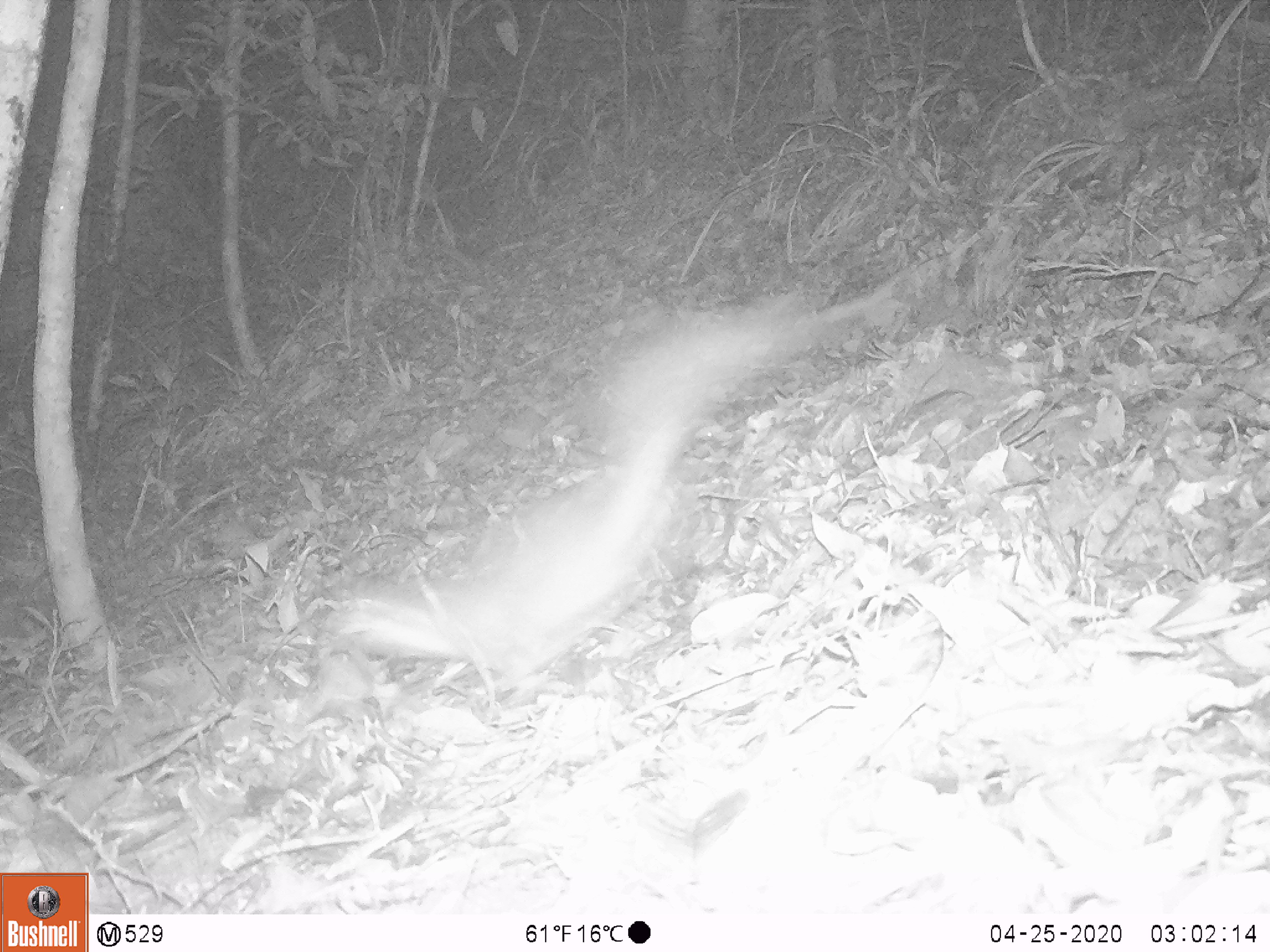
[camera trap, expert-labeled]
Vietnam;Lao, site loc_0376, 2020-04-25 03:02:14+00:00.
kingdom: Animalia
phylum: Chordata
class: Mammalia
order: Carnivora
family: Mustelidae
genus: Melogale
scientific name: Melogale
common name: ferret badger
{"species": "ferret badger (Melogale)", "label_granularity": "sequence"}